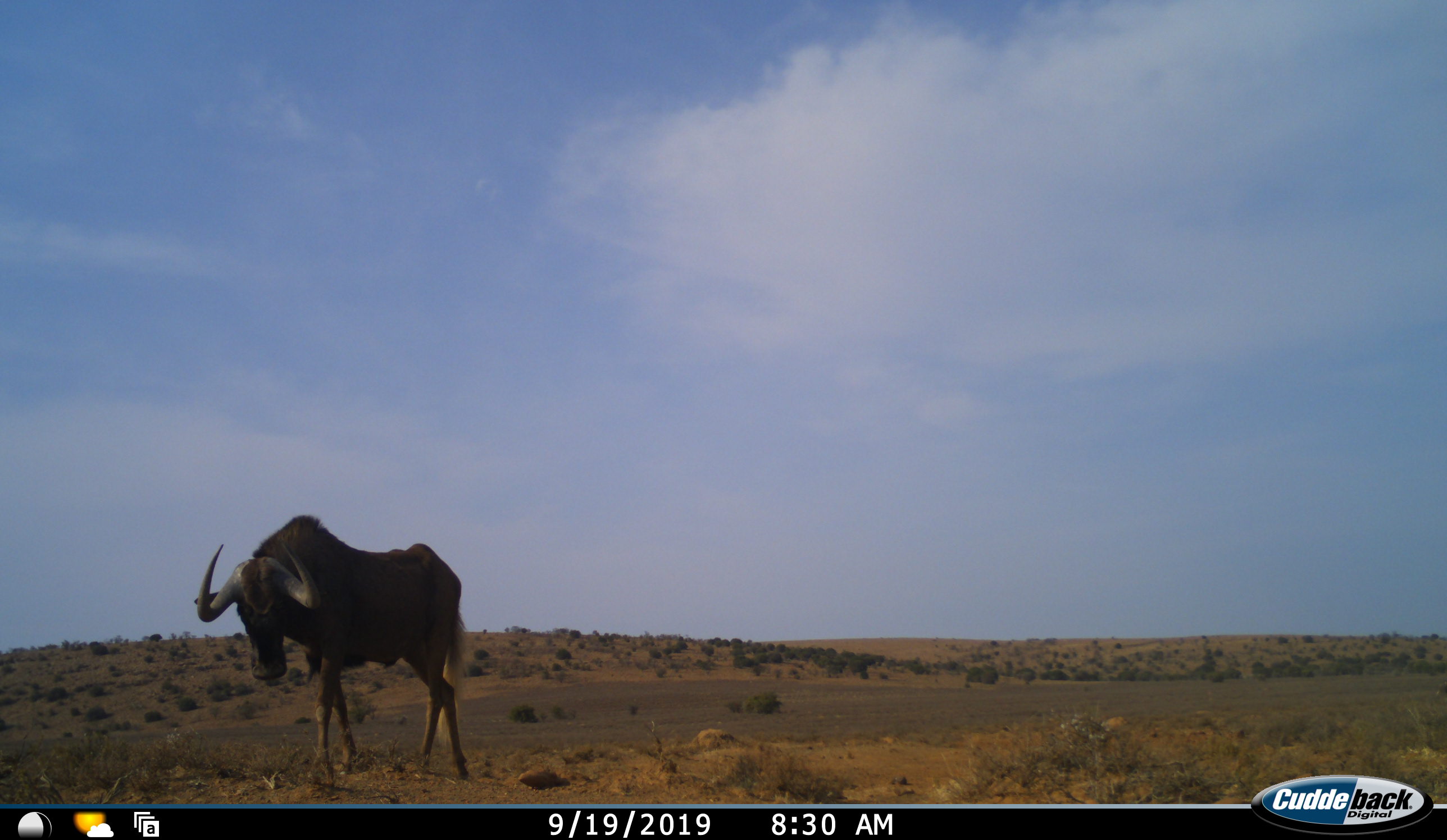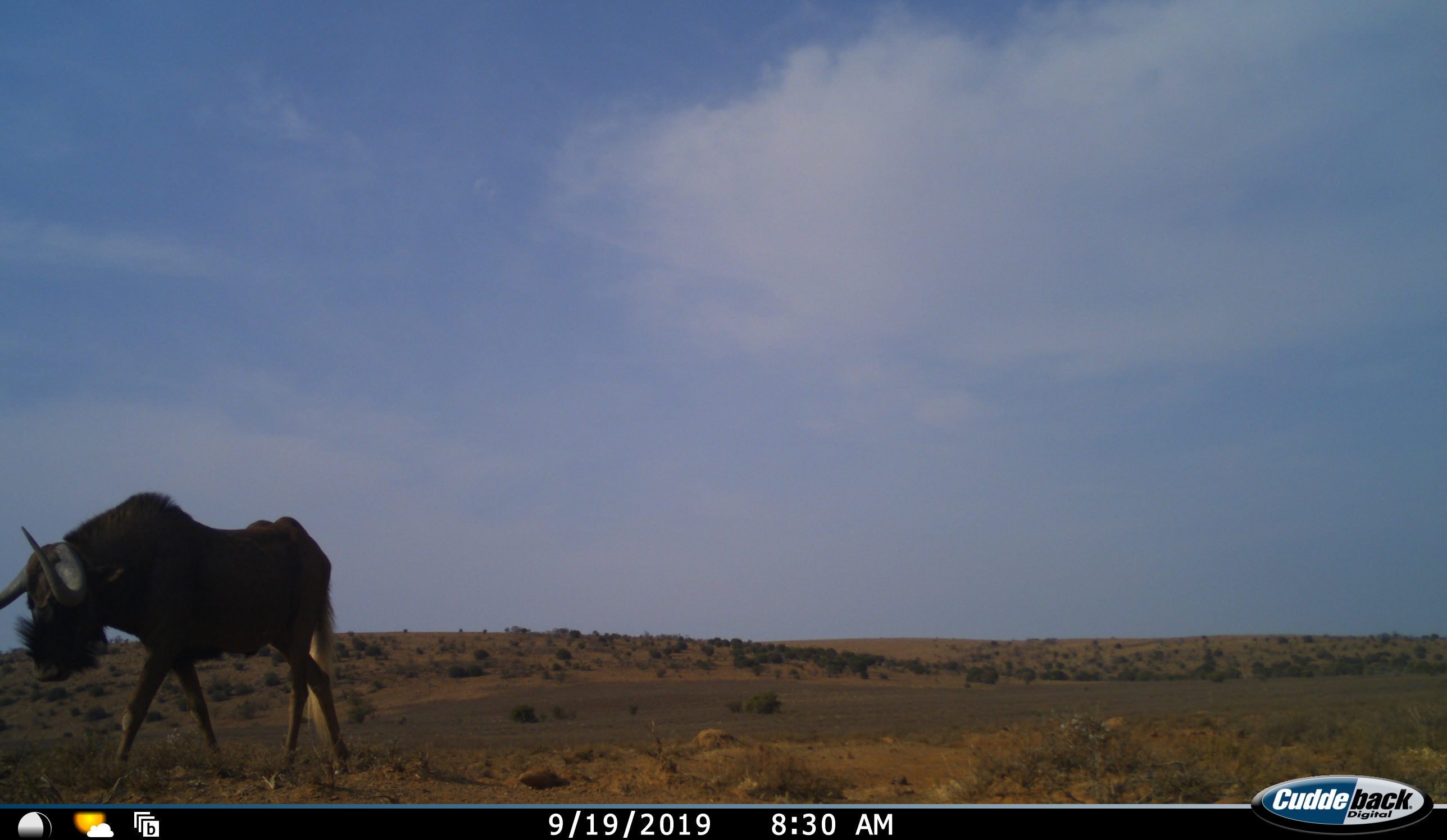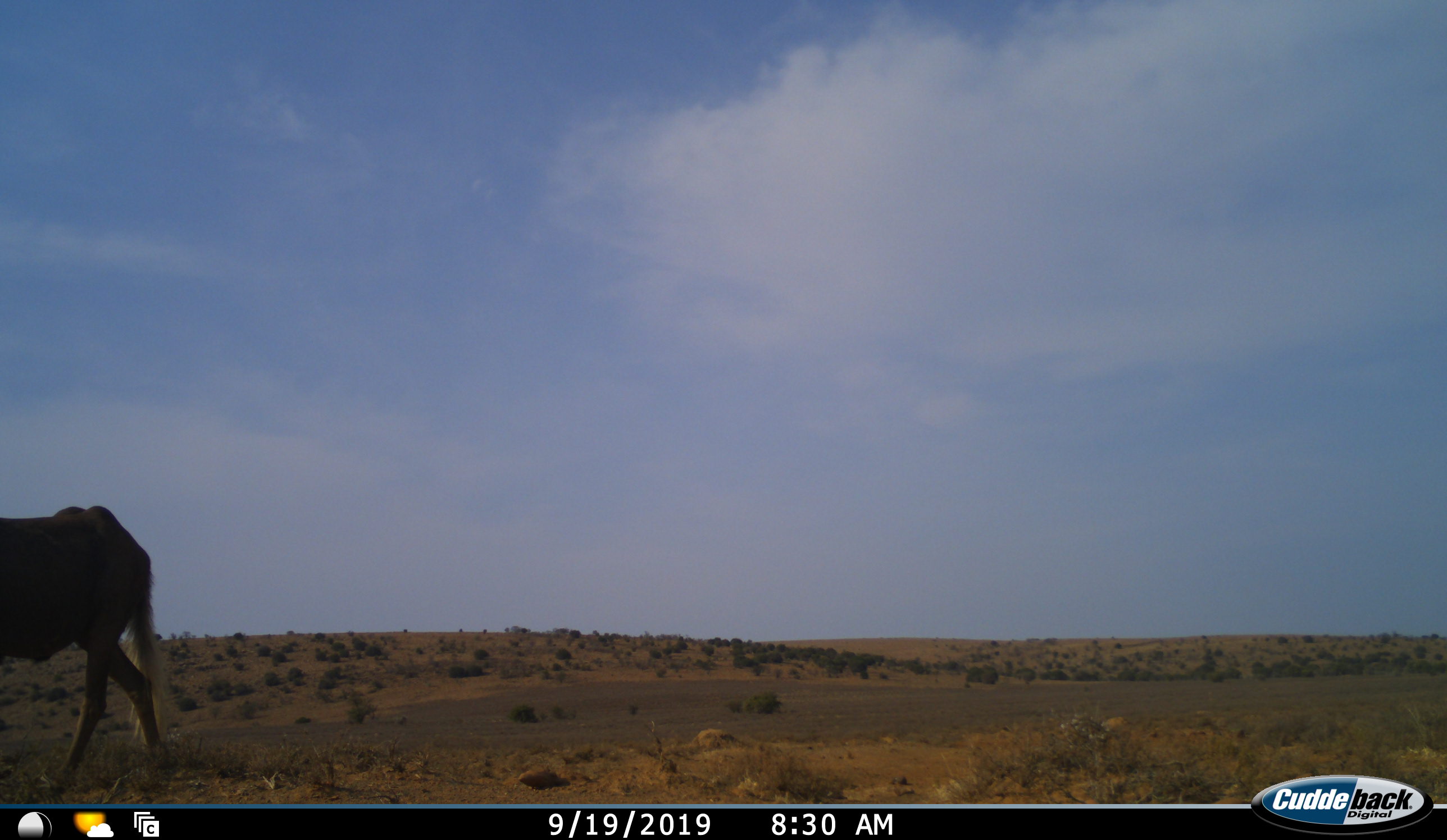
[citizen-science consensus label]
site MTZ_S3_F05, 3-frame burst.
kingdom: Animalia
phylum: Chordata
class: Mammalia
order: Artiodactyla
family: Bovidae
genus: Connochaetes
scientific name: Connochaetes gnou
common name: black wildebeest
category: wildebeestblack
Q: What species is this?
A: Wildebeestblack (black wildebeest) (Connochaetes gnou).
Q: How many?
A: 1.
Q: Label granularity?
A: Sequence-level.